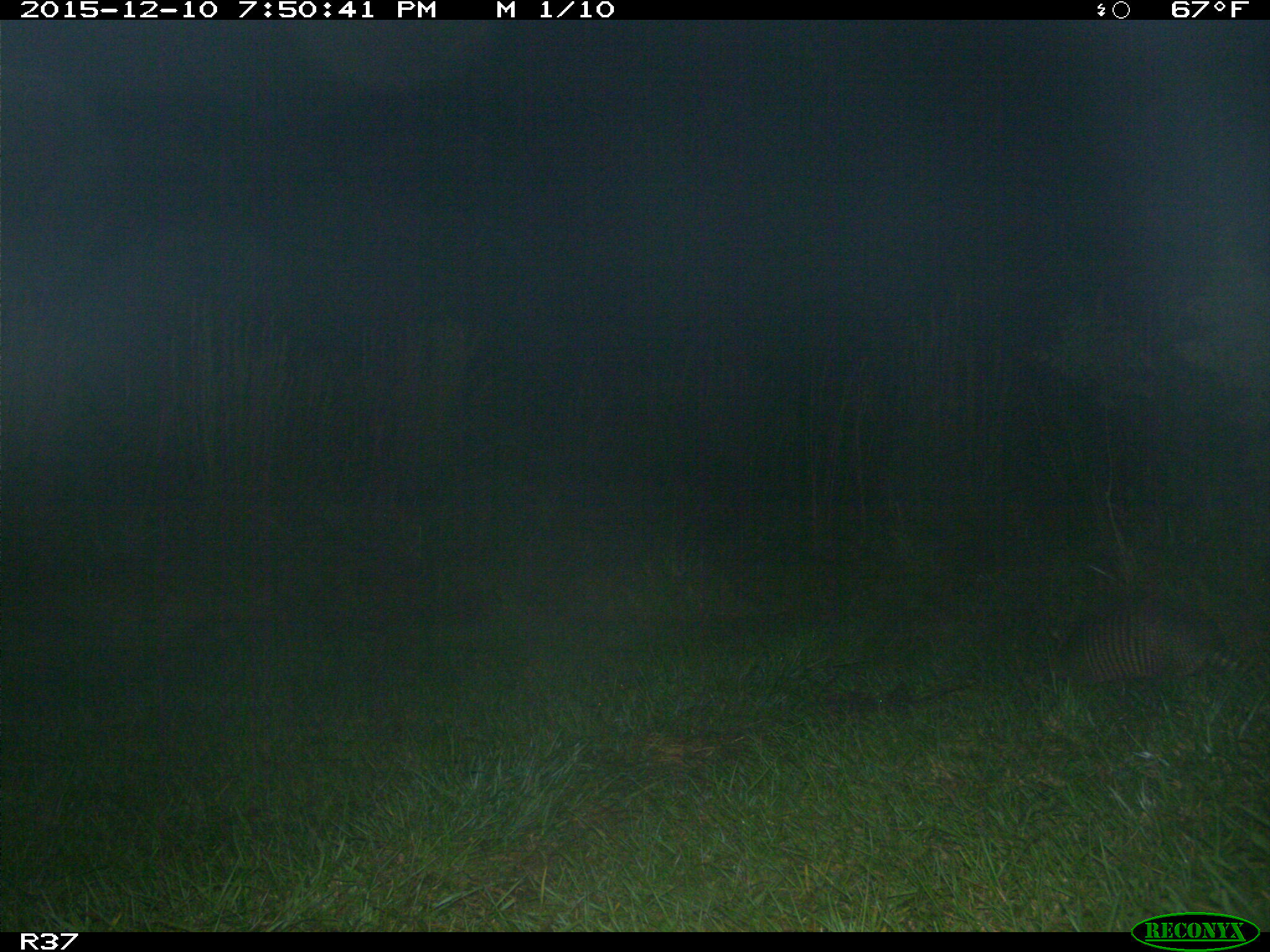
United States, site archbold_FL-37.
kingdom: Animalia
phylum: Chordata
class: Mammalia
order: Cingulata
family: Dasypodidae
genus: Dasypus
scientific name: Dasypus novemcinctus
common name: nine-banded armadillo